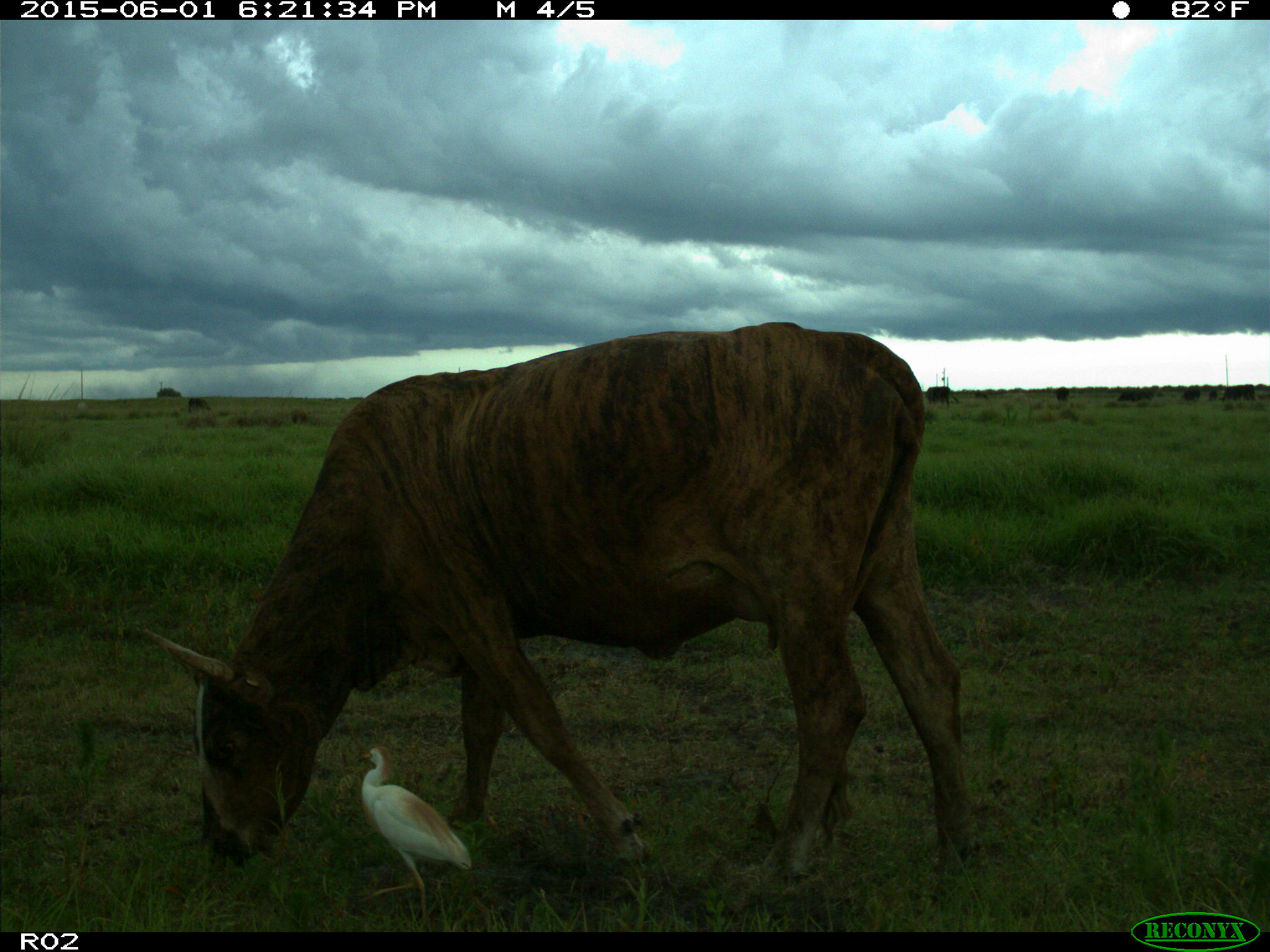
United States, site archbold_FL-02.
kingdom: Animalia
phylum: Chordata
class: Mammalia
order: Artiodactyla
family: Bovidae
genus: Bos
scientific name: Bos taurus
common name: domestic cow